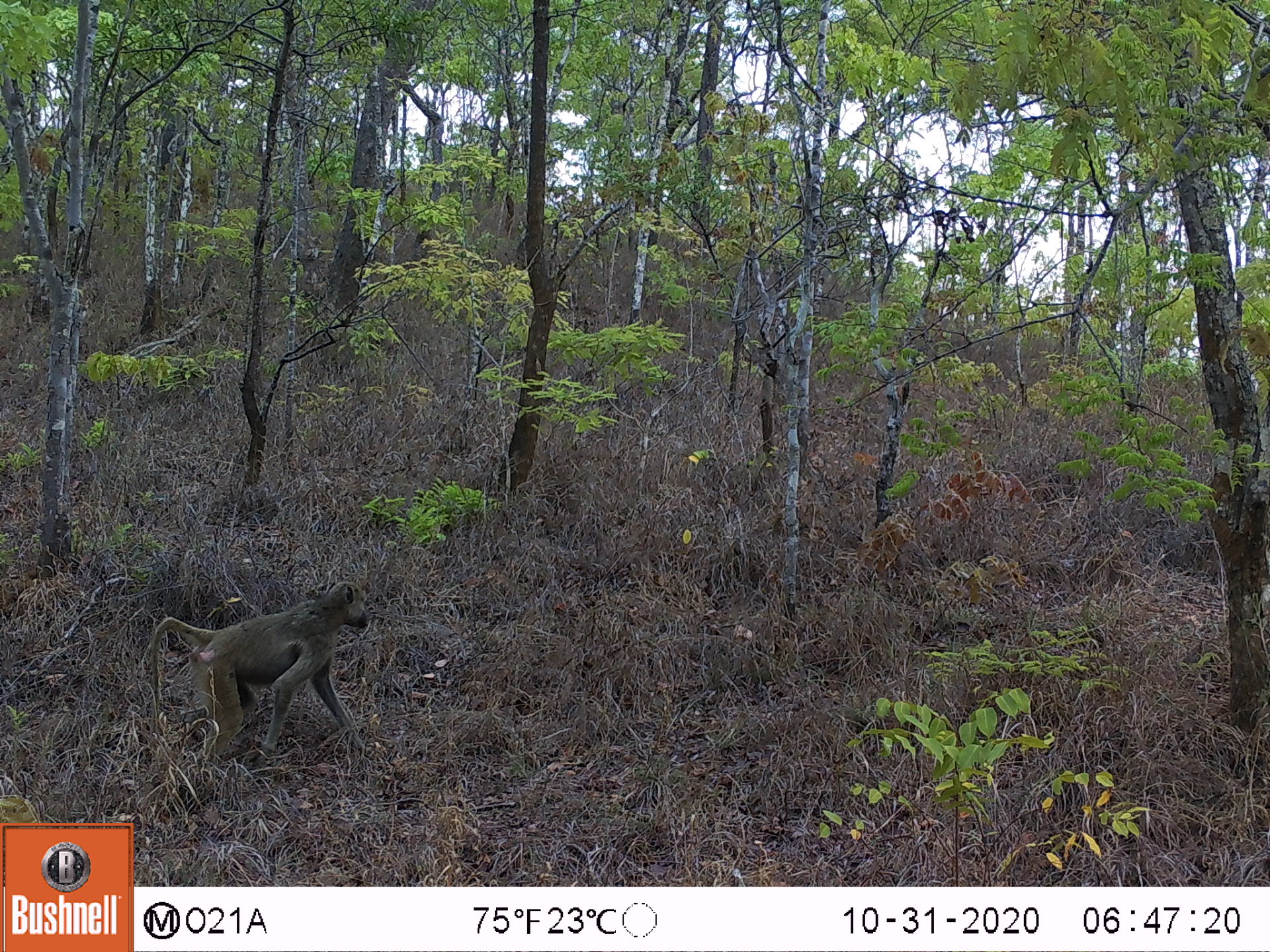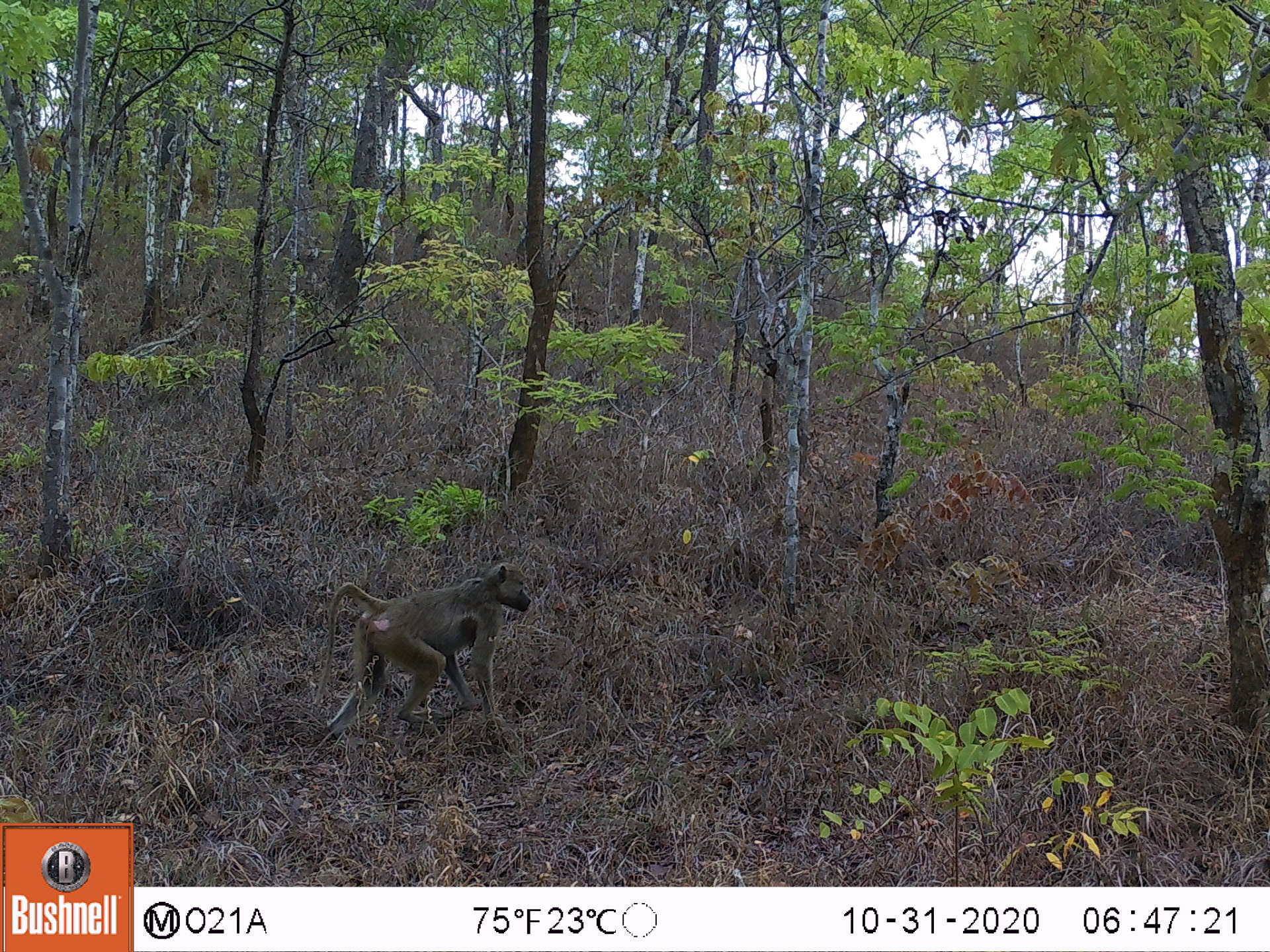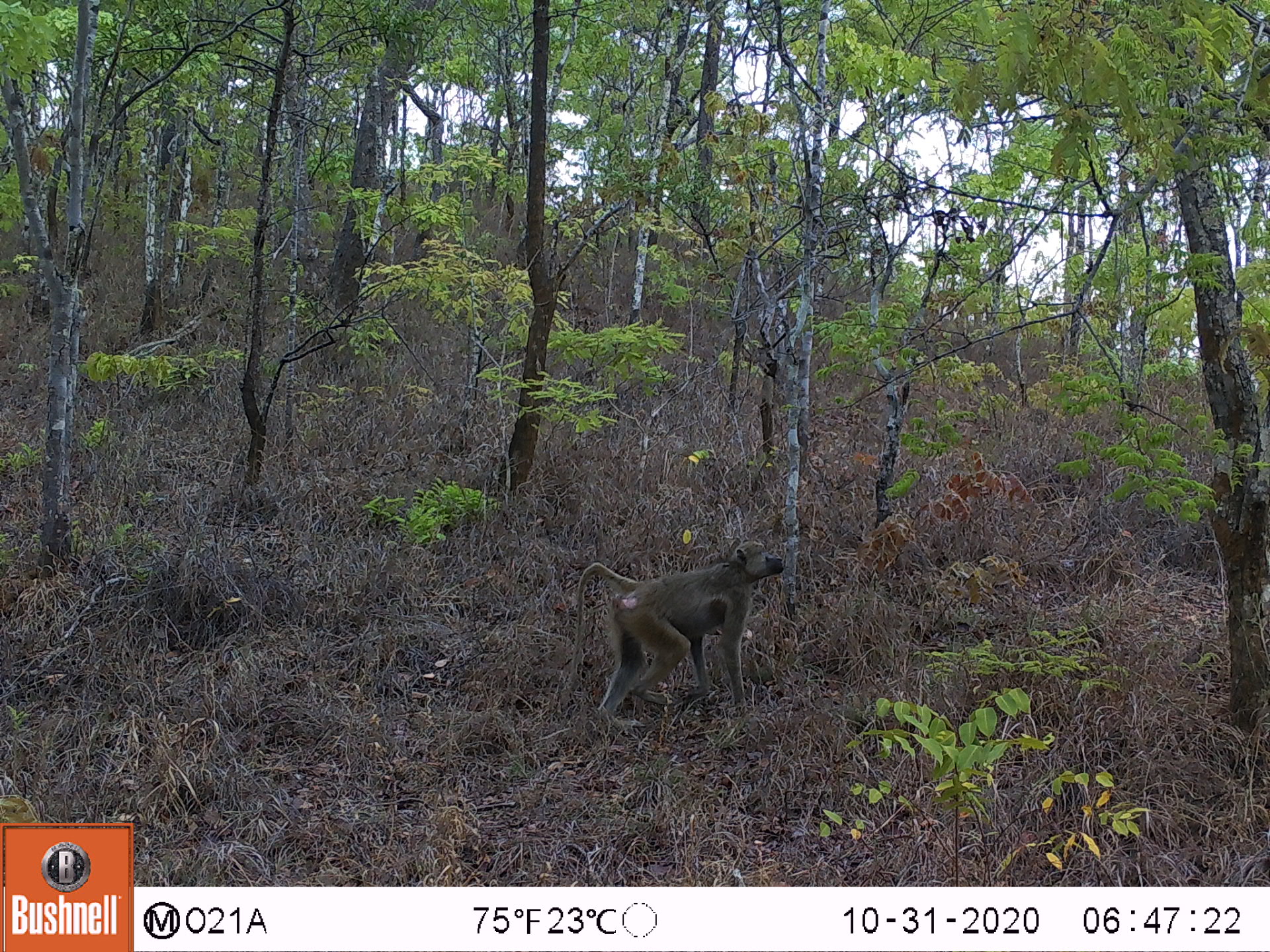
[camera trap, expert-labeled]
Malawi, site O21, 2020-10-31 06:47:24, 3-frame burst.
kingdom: Animalia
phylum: Chordata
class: Mammalia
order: Primates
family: Cercopithecidae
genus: Papio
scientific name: Papio cynocephalus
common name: yellow baboon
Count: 1.